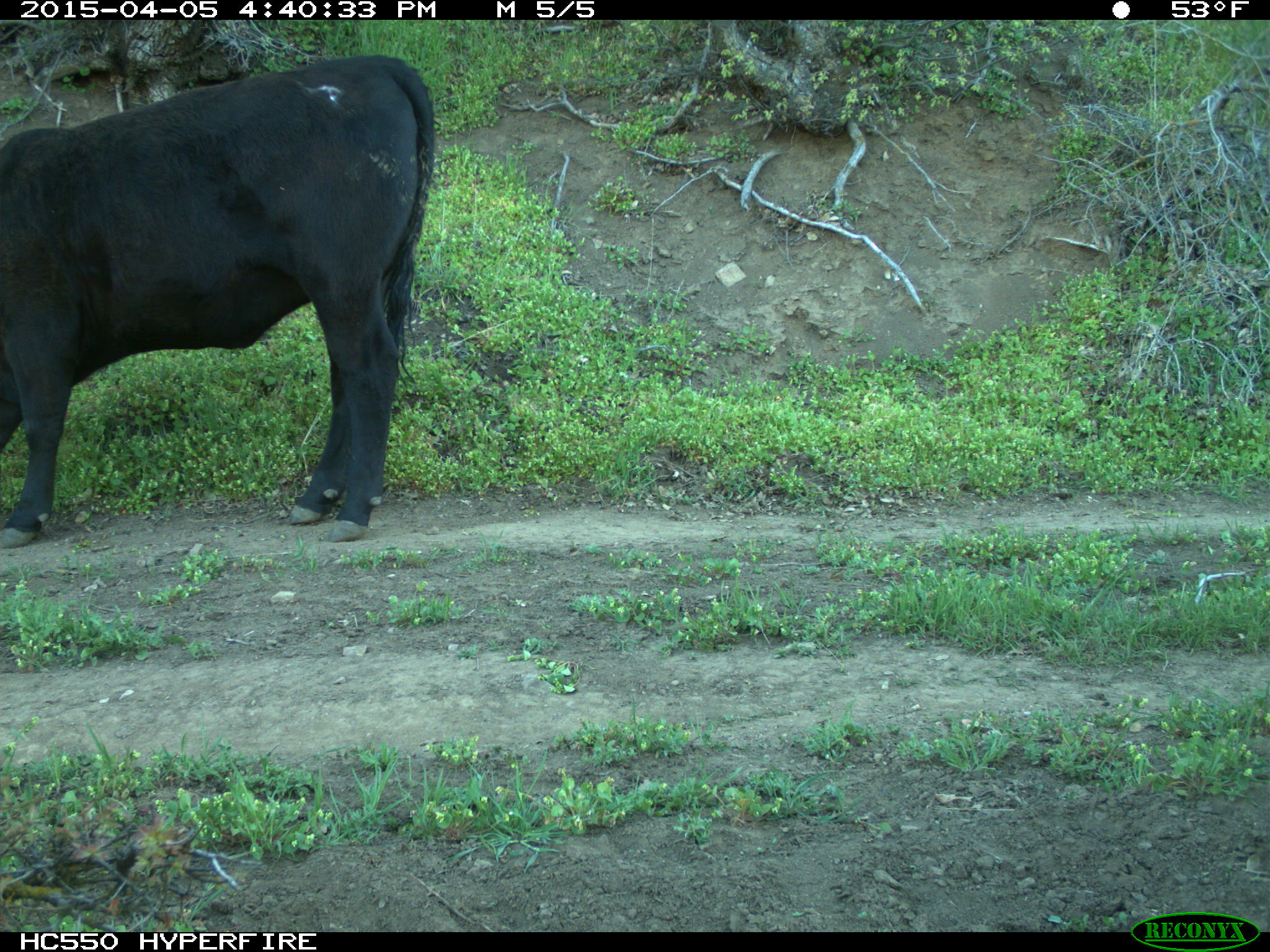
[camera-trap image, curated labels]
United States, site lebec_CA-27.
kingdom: Animalia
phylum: Chordata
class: Mammalia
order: Artiodactyla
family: Bovidae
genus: Bos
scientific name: Bos taurus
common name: domestic cow